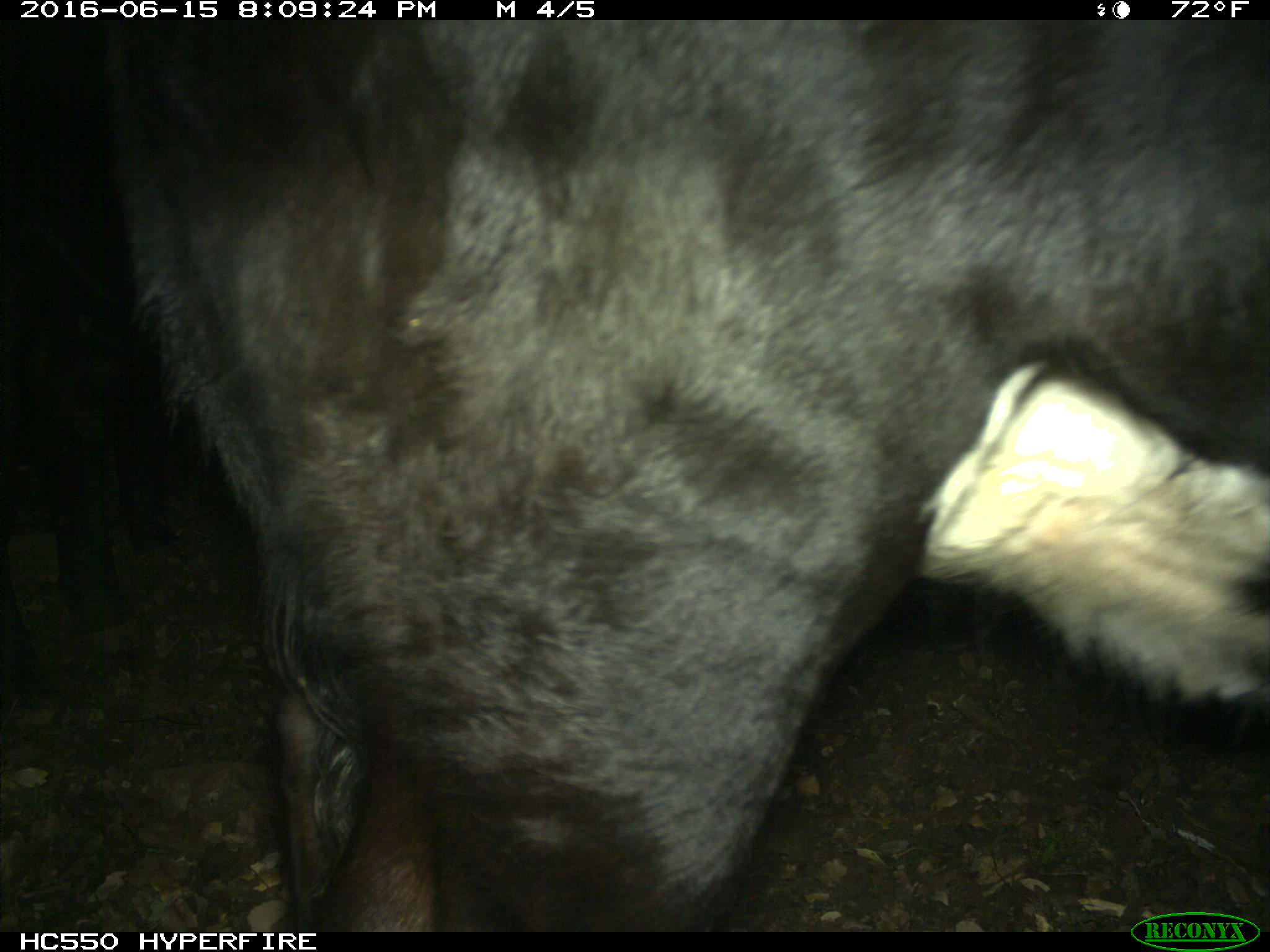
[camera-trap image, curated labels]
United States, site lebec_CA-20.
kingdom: Animalia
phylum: Chordata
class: Mammalia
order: Artiodactyla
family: Bovidae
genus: Bos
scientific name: Bos taurus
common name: domestic cow